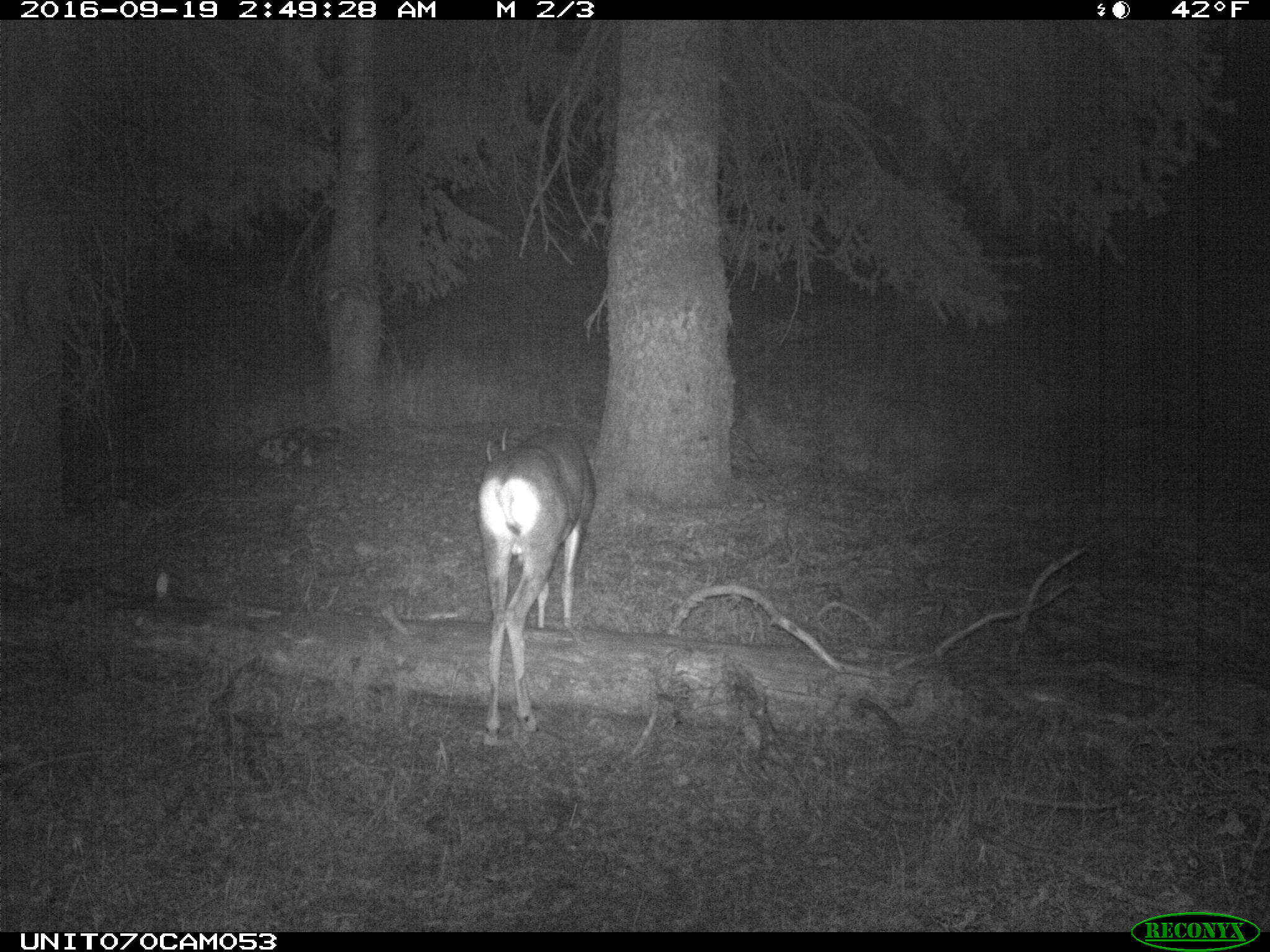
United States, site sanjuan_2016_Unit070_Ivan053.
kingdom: Animalia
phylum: Chordata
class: Mammalia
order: Artiodactyla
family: Cervidae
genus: Odocoileus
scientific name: Odocoileus hemionus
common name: mule deer